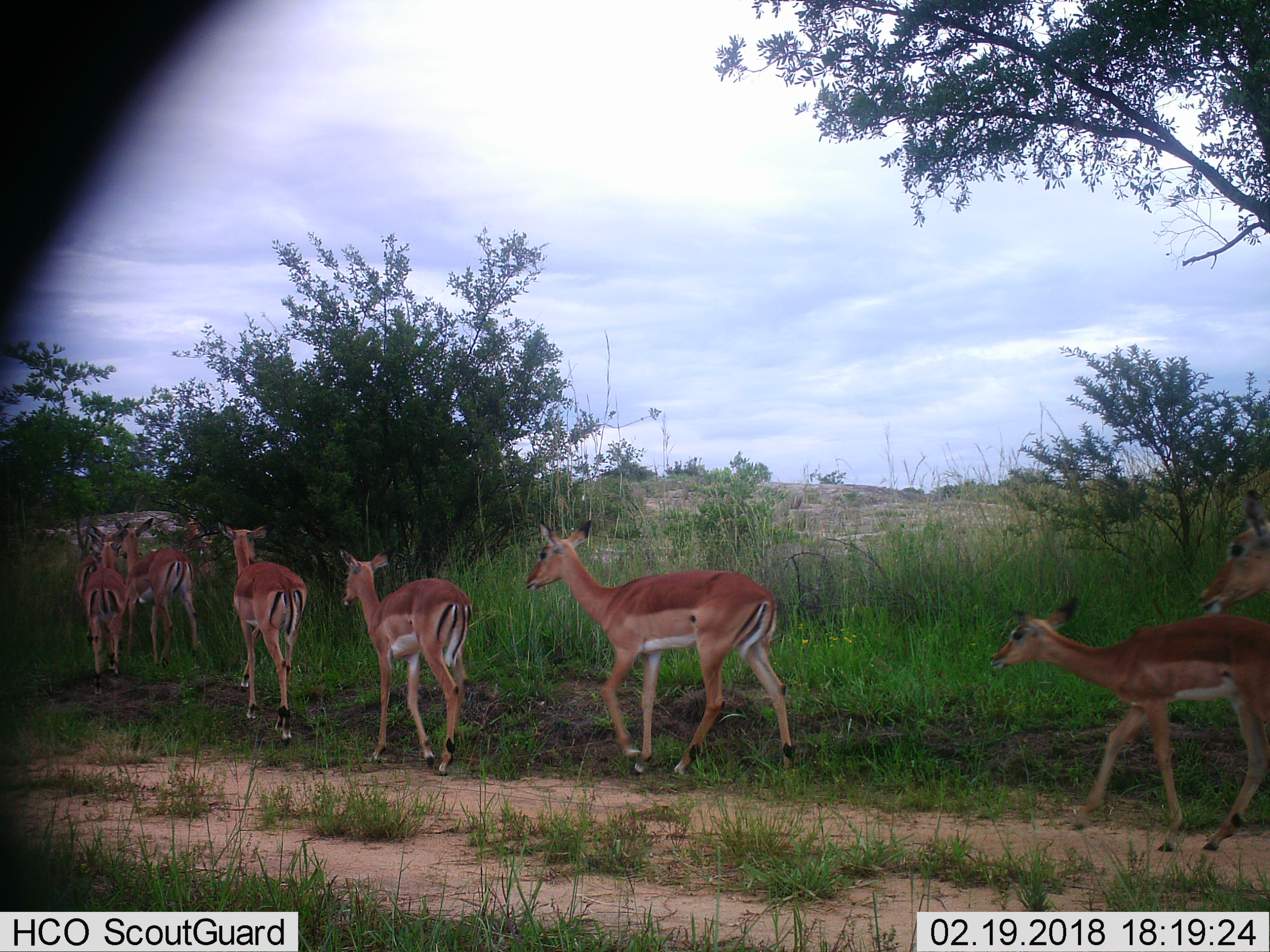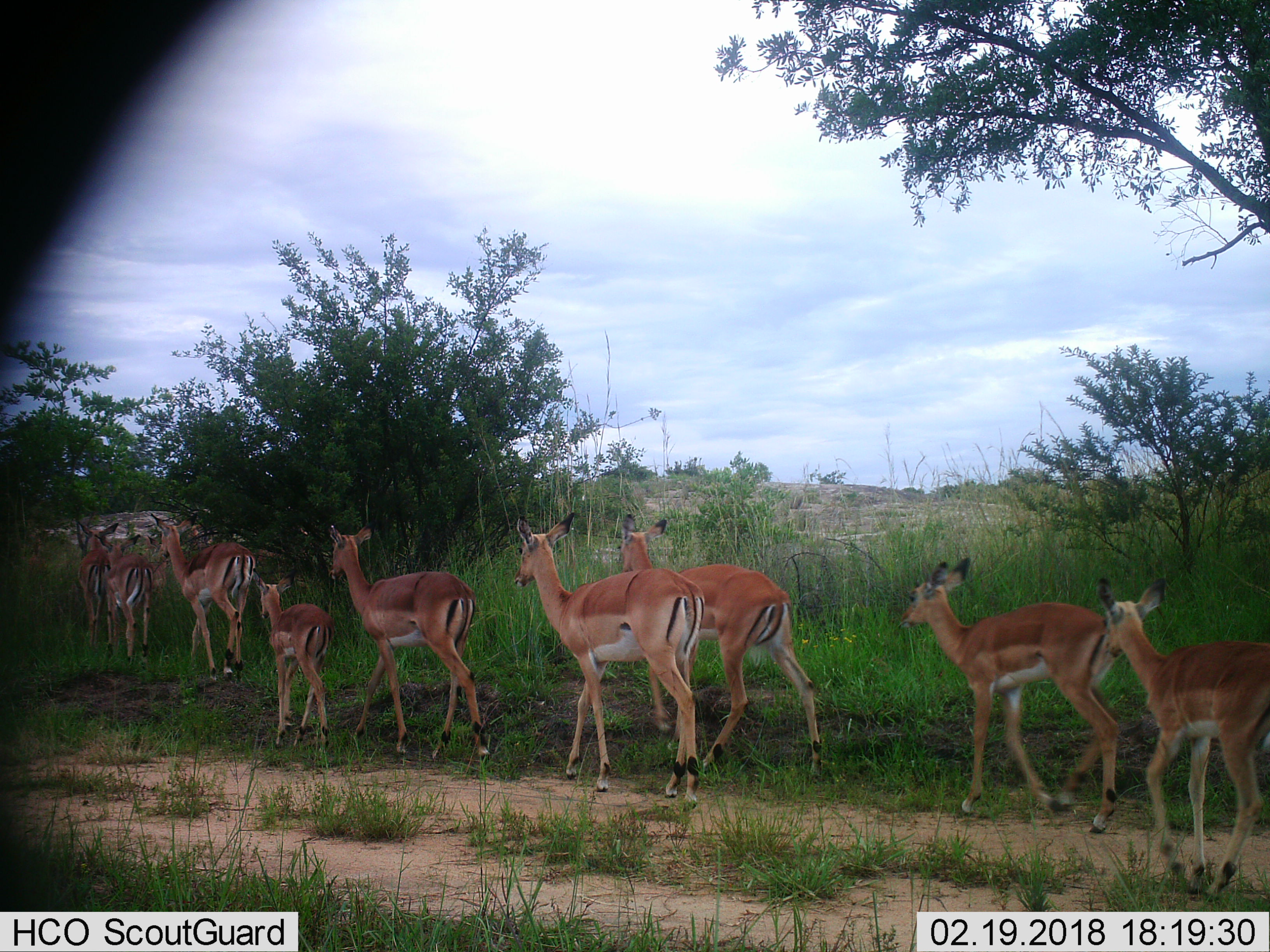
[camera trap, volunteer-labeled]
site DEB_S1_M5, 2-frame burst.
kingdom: Animalia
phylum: Chordata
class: Mammalia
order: Artiodactyla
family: Bovidae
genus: Aepyceros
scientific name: Aepyceros melampus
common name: impala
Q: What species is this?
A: Impala (Aepyceros melampus).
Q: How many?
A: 9.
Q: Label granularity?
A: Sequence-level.